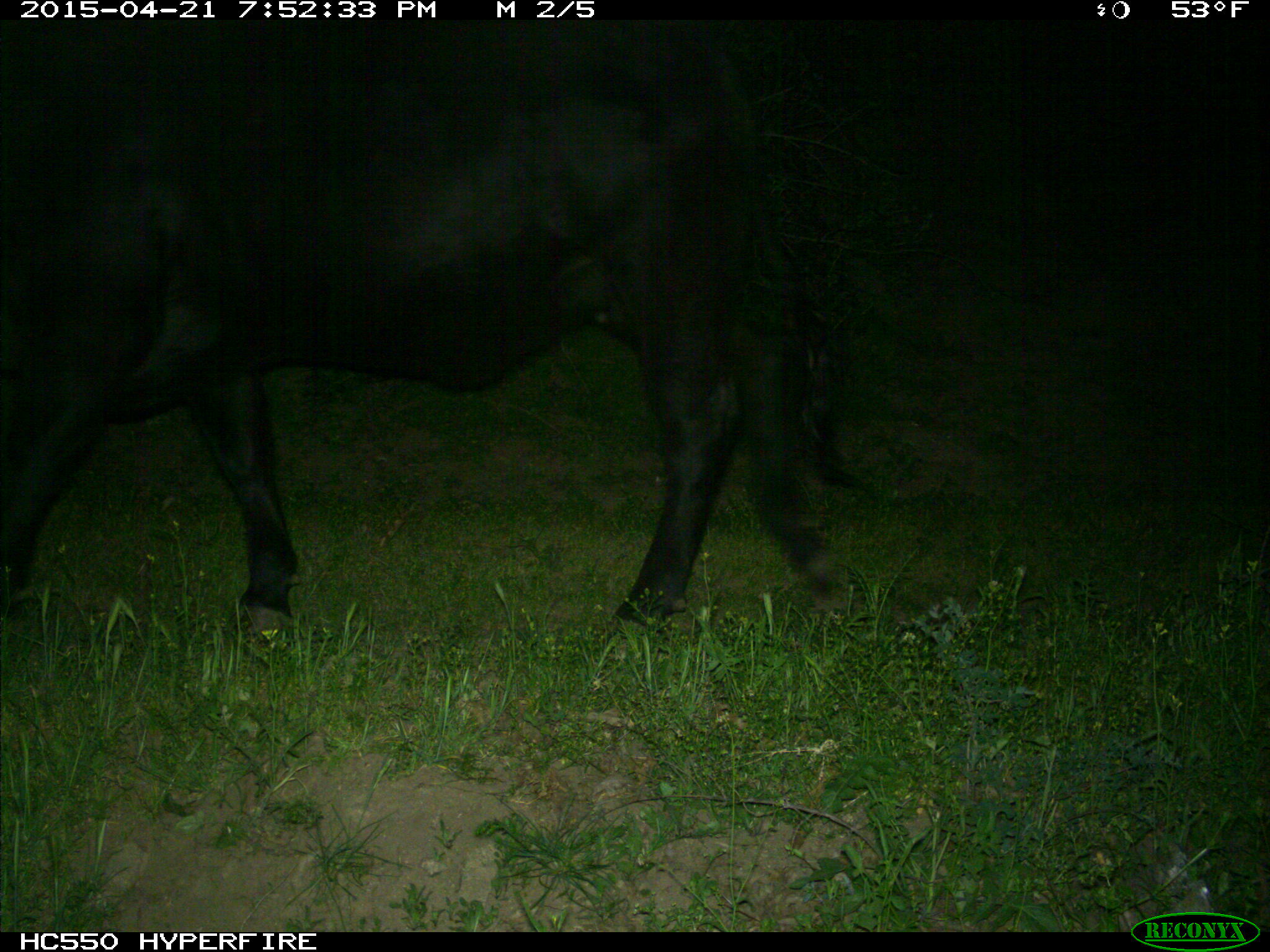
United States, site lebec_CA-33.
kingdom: Animalia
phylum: Chordata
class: Mammalia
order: Artiodactyla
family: Bovidae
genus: Bos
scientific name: Bos taurus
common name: domestic cow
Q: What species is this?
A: Bos taurus (domestic cow).